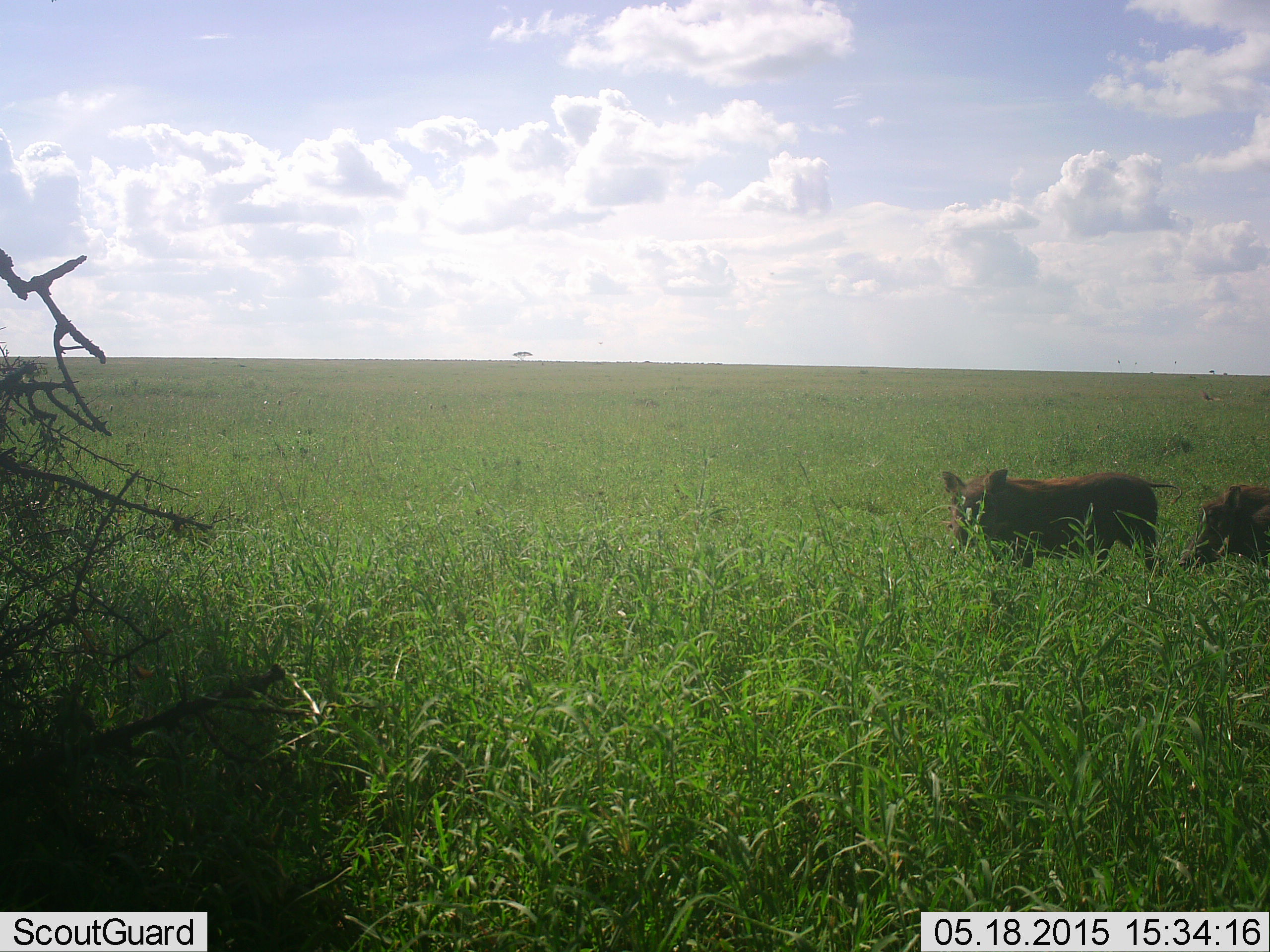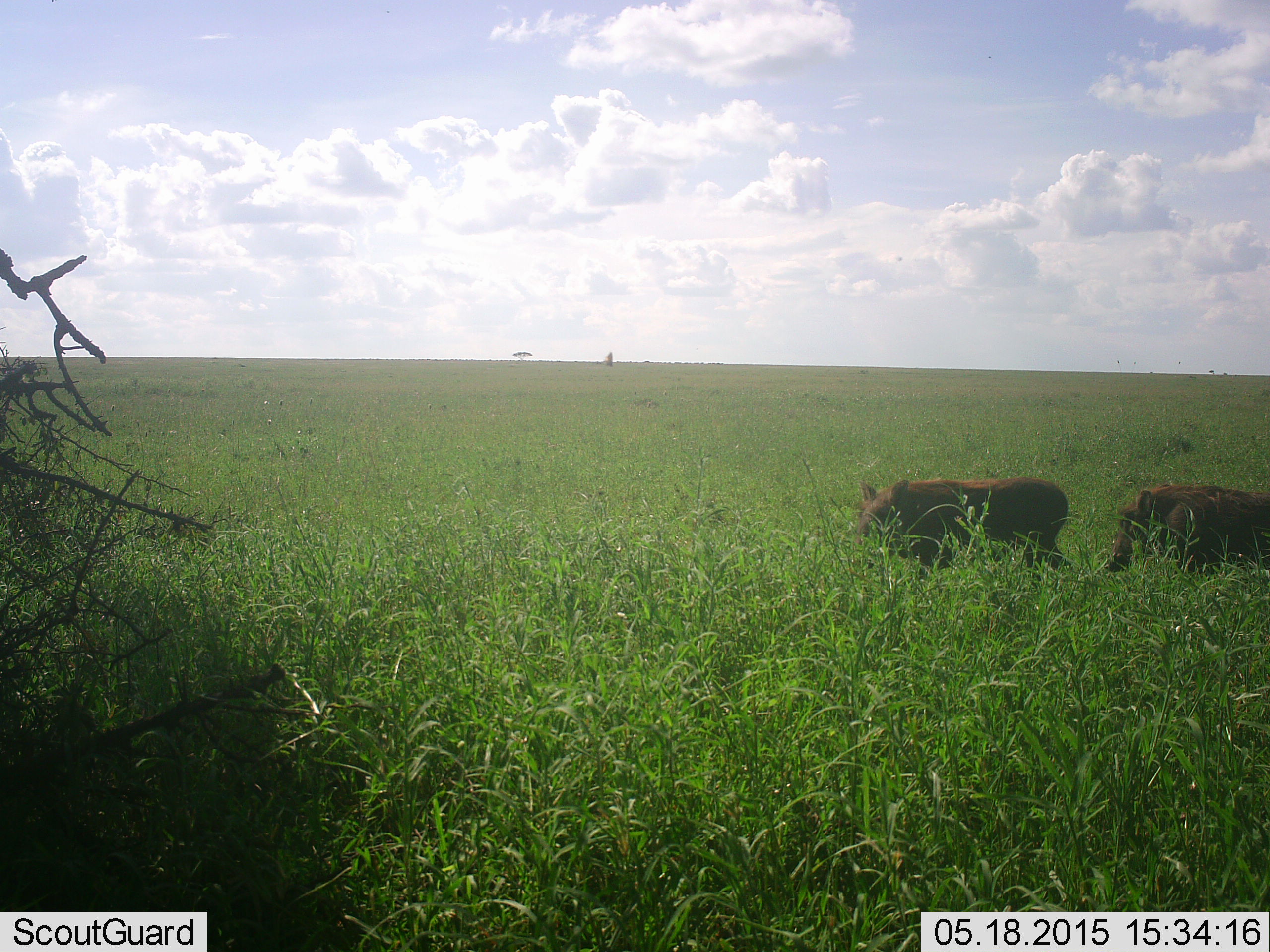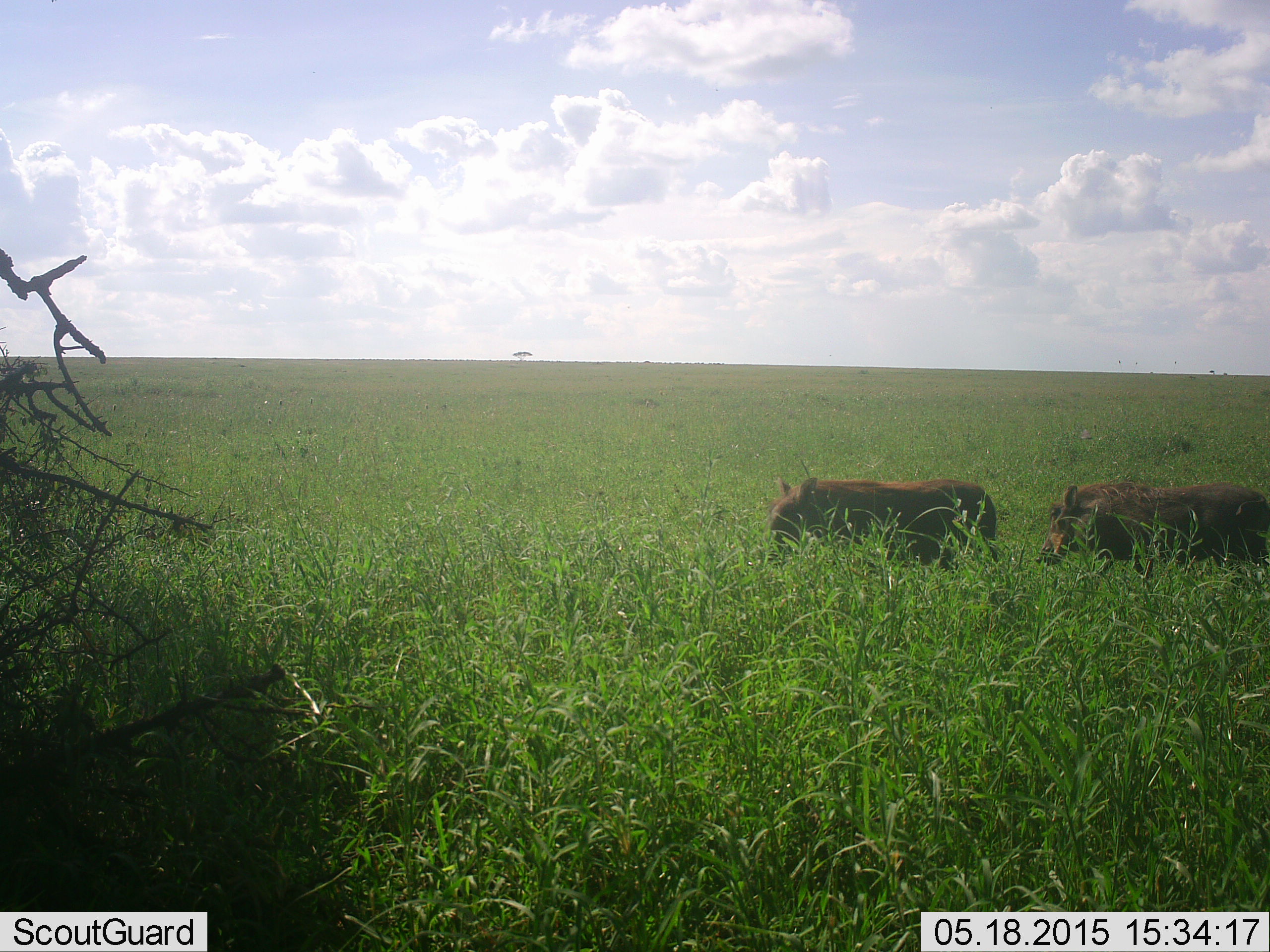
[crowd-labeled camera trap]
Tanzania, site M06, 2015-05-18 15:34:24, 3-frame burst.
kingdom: Animalia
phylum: Chordata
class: Mammalia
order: Artiodactyla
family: Suidae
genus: Phacochoerus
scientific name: Phacochoerus africanus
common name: warthog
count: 2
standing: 0%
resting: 0%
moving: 100%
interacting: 0%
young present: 0%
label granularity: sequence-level